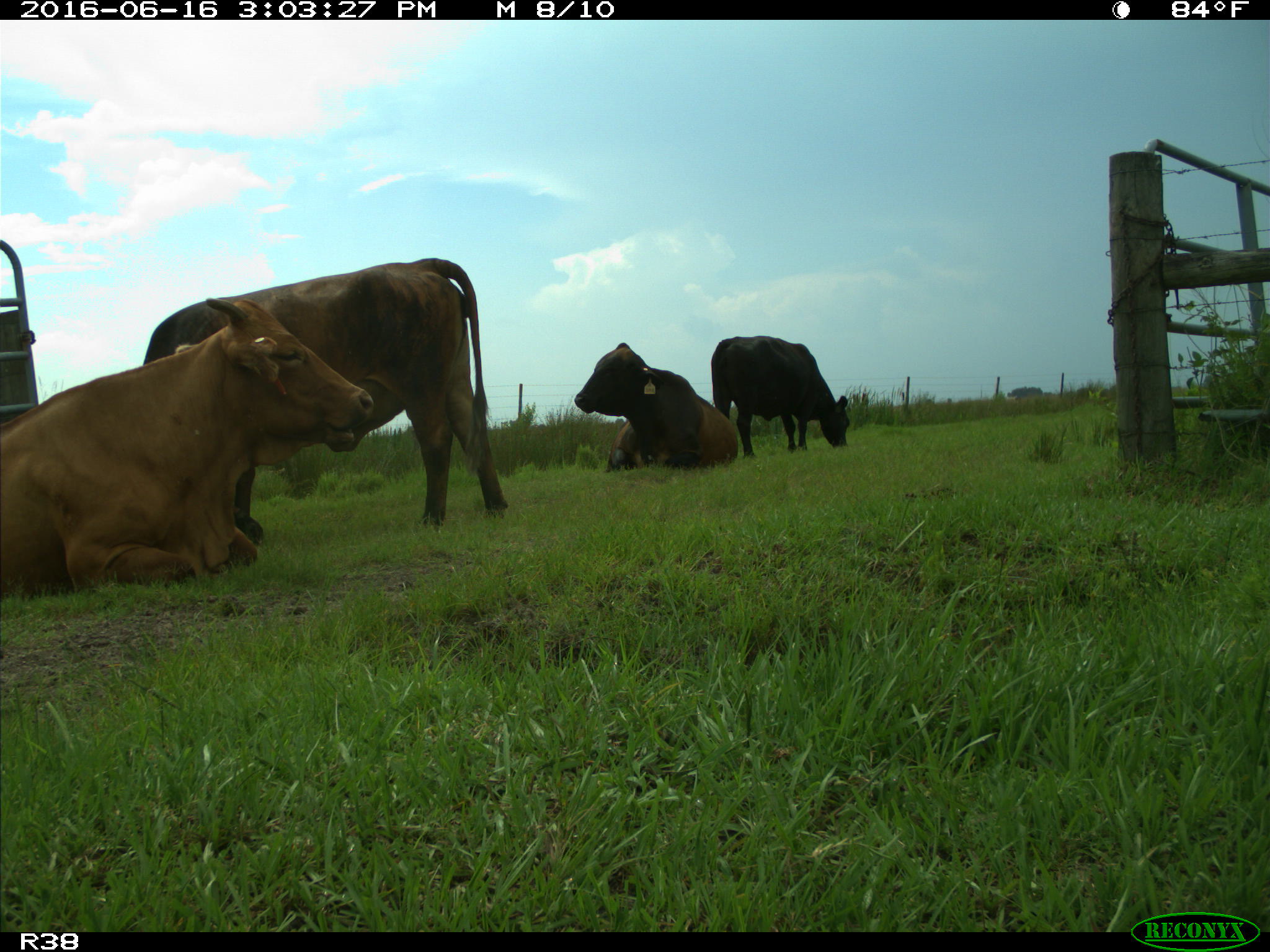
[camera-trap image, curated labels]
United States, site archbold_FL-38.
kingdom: Animalia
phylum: Chordata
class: Mammalia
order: Artiodactyla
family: Bovidae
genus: Bos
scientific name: Bos taurus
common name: domestic cow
Bos taurus (domestic cow).